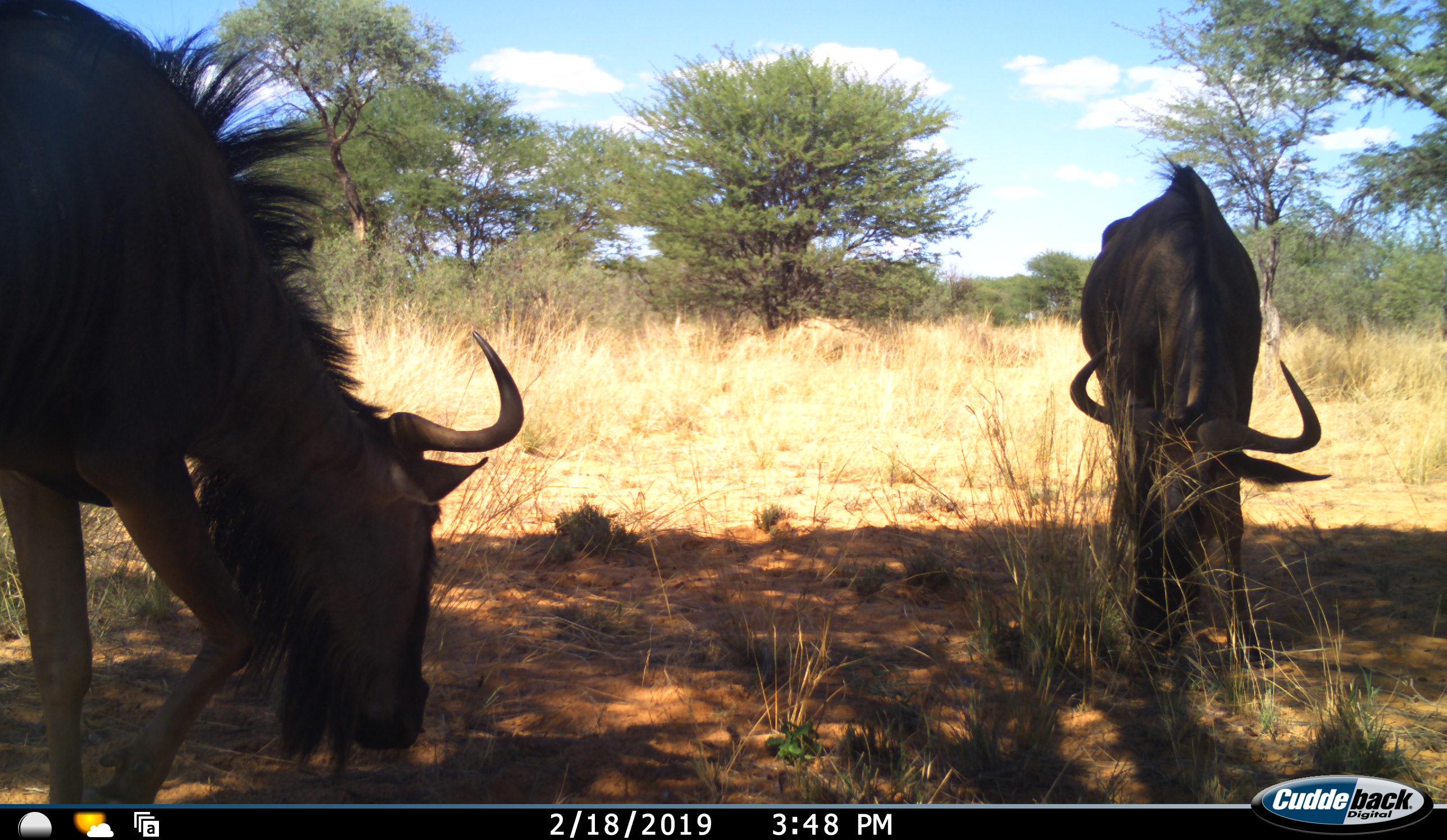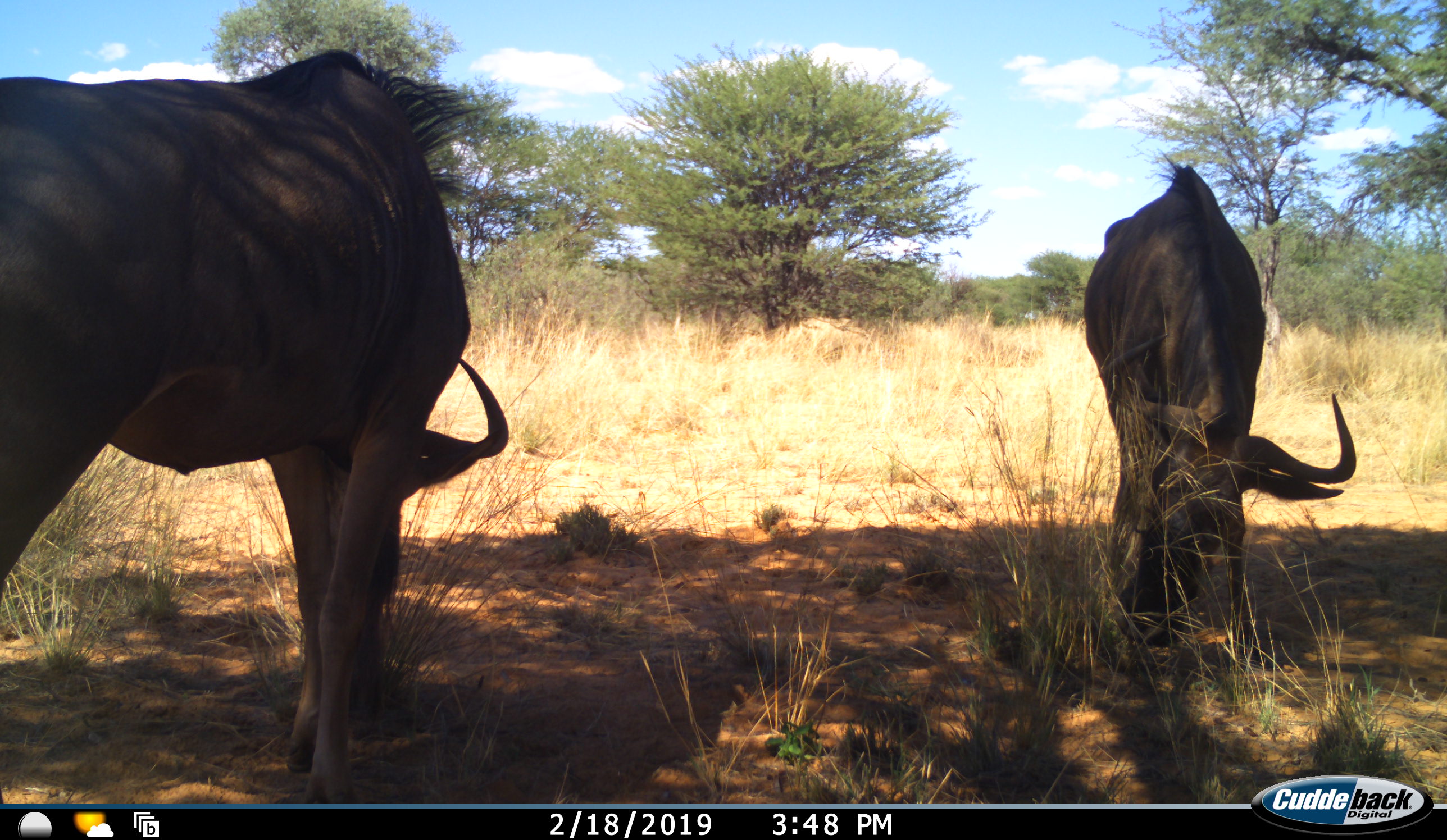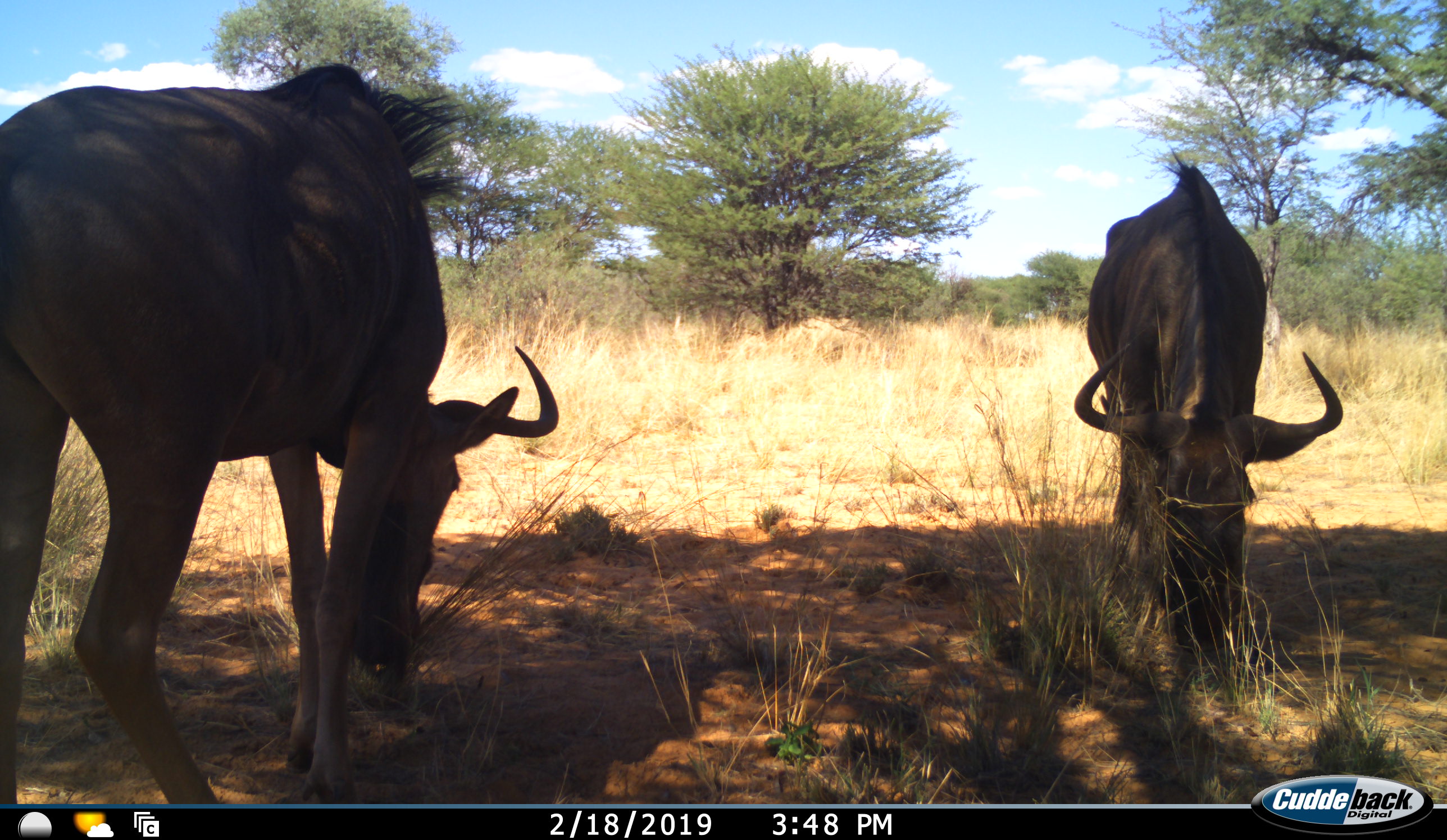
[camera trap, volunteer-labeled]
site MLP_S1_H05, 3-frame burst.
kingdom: Animalia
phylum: Chordata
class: Mammalia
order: Artiodactyla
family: Bovidae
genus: Connochaetes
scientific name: Connochaetes taurinus taurinus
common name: blue wildebeest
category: wildebeestblue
Wildebeestblue (blue wildebeest) (Connochaetes taurinus taurinus), count 2. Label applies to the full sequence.